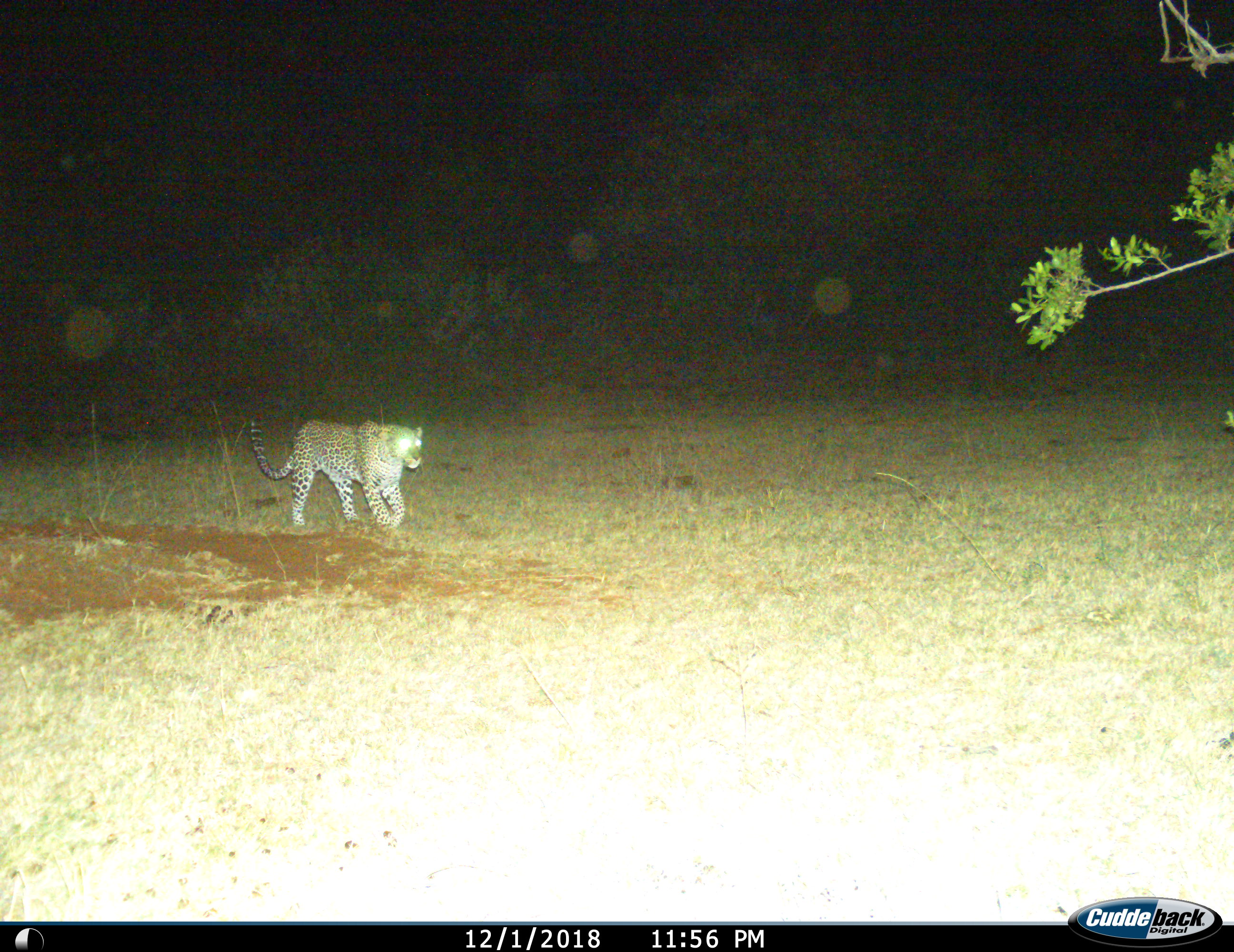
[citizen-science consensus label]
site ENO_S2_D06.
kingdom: Animalia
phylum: Chordata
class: Mammalia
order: Carnivora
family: Felidae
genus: Panthera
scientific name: Panthera pardus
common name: leopard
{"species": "leopard (Panthera pardus)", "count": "1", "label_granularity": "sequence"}